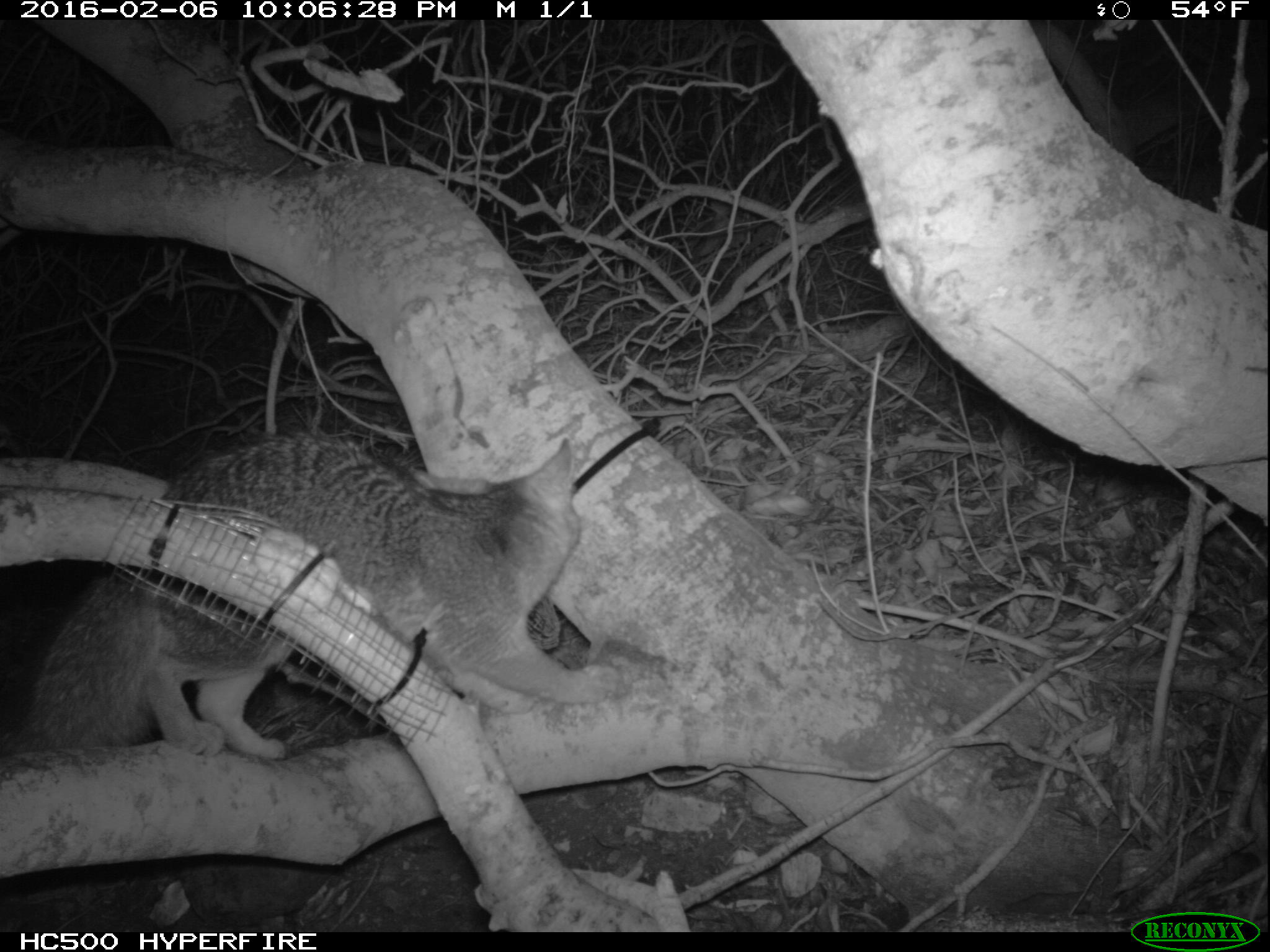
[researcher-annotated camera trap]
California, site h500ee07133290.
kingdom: Animalia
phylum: Chordata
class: Mammalia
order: Carnivora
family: Canidae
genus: Urocyon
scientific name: Urocyon littoralis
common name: island fox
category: fox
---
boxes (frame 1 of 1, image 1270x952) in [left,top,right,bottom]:
fox: [0,430,629,760]